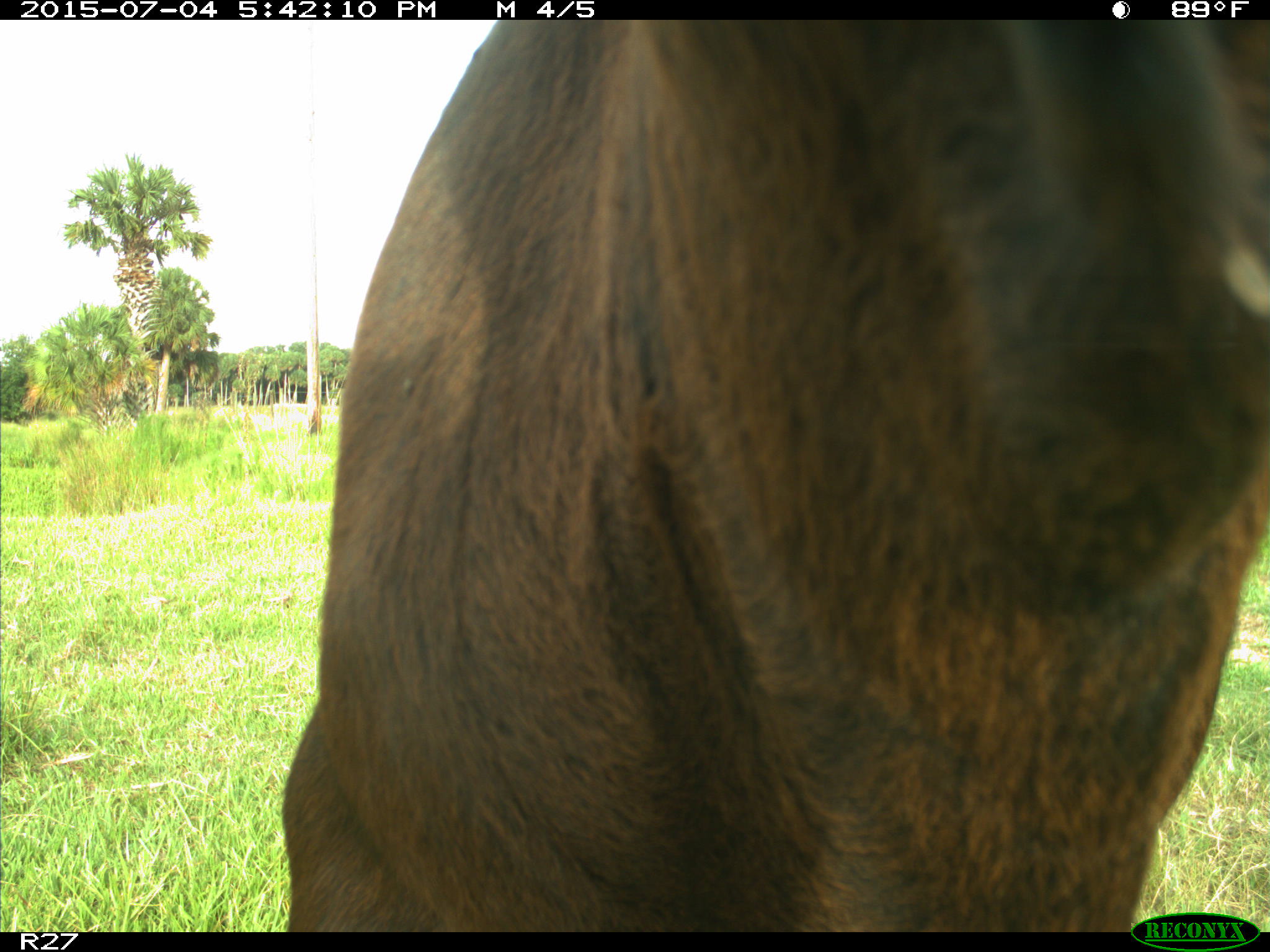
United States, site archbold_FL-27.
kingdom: Animalia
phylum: Chordata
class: Mammalia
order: Artiodactyla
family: Bovidae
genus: Bos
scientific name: Bos taurus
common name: domestic cow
Bos taurus (domestic cow).